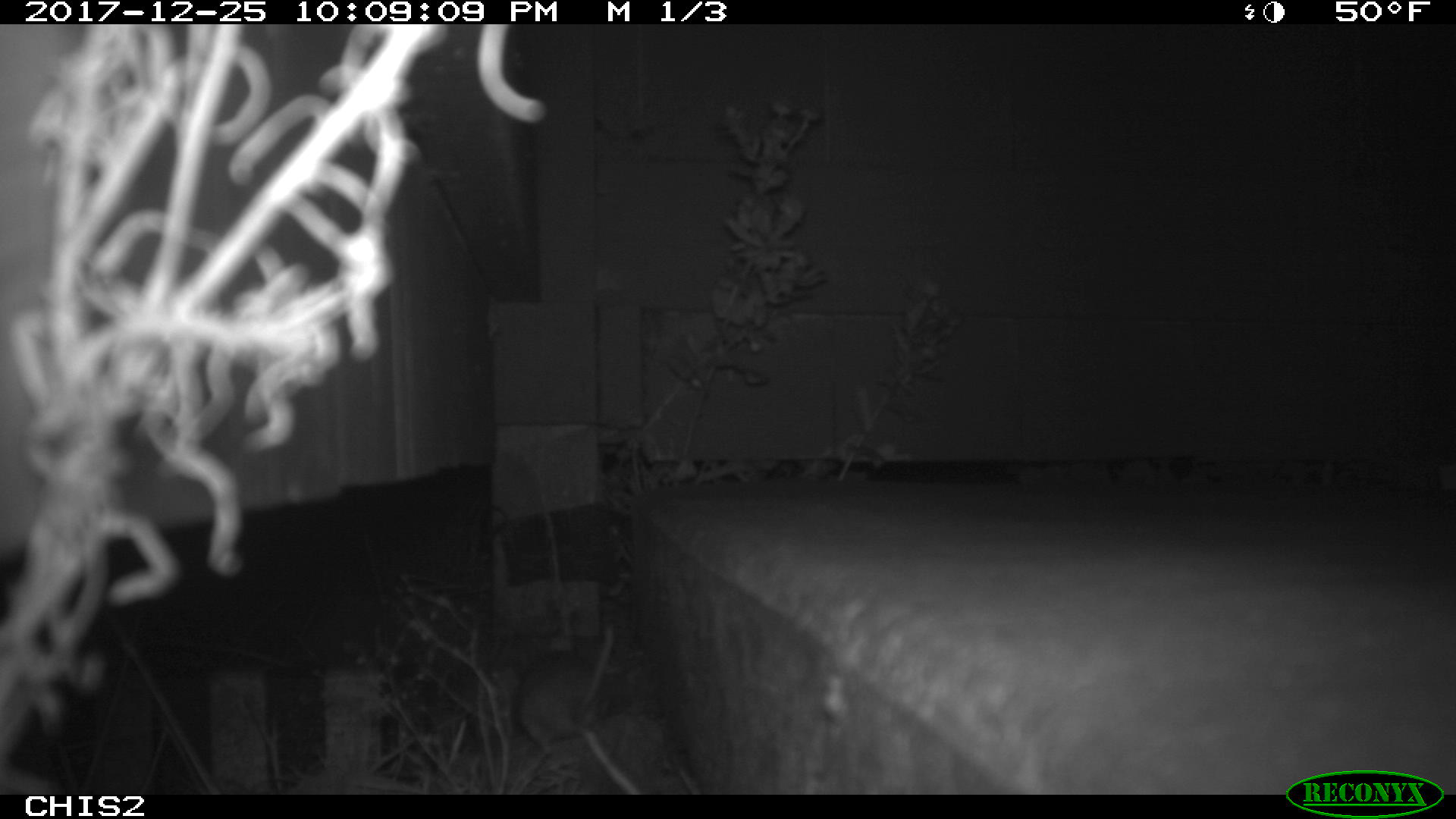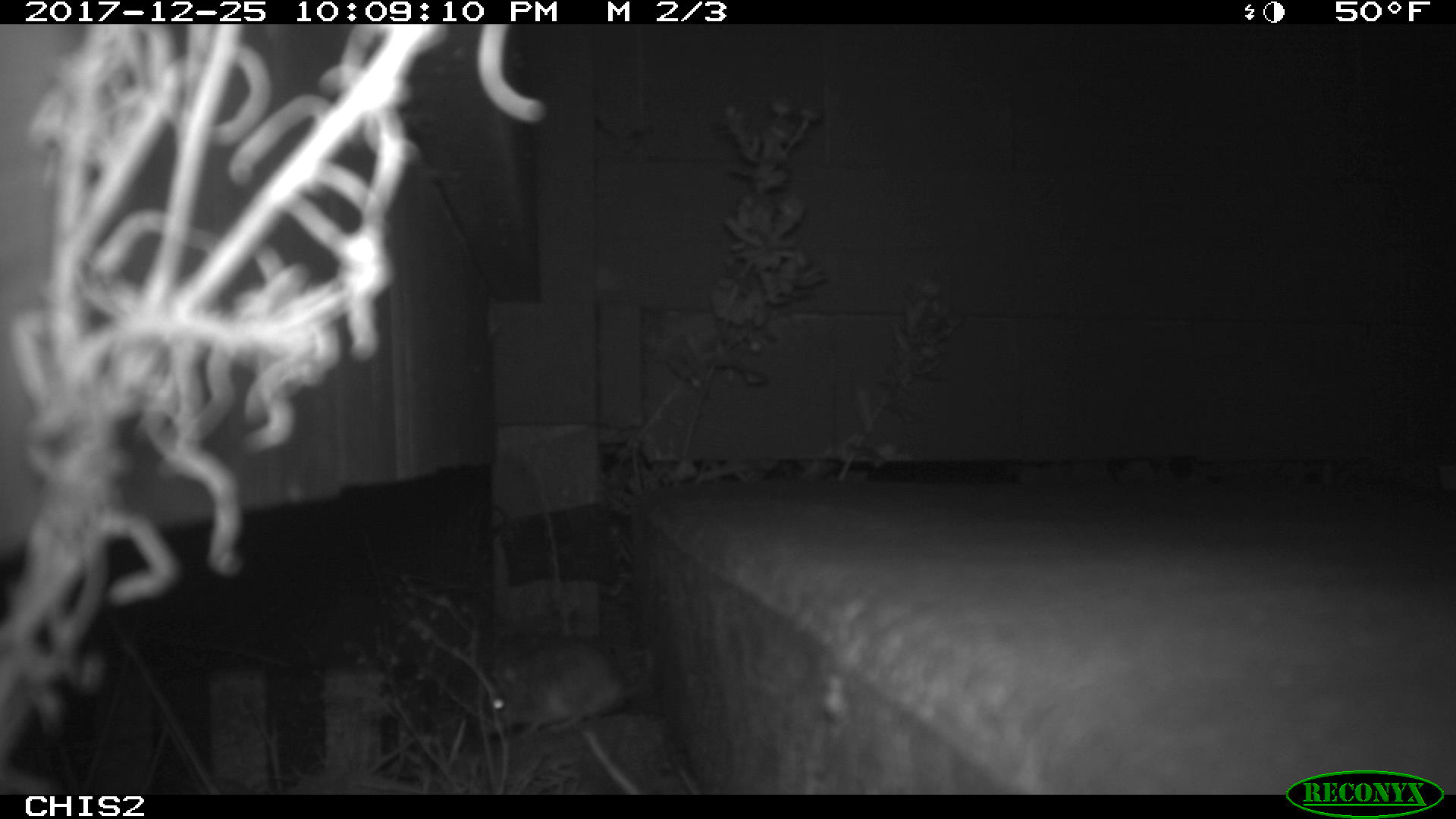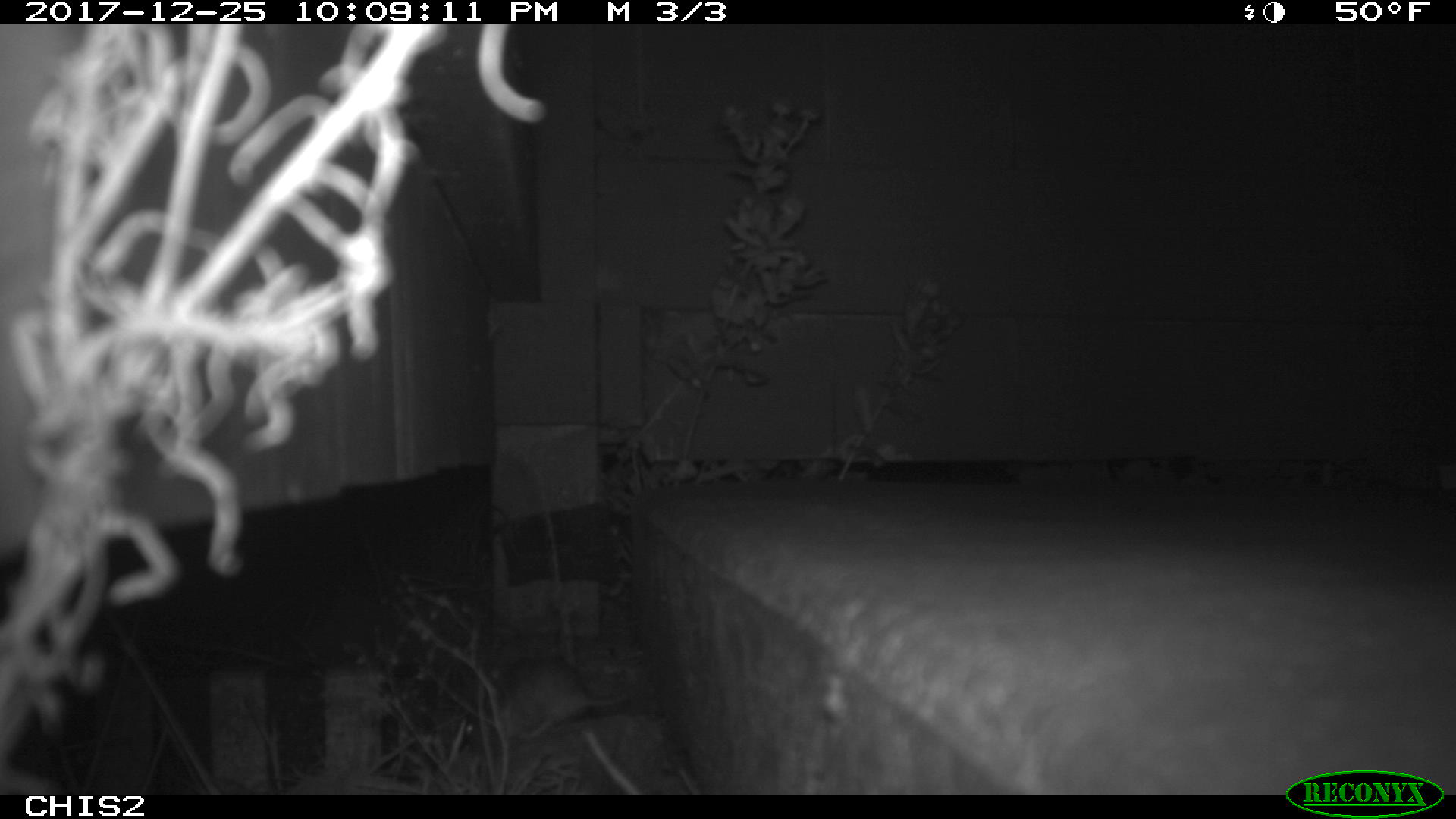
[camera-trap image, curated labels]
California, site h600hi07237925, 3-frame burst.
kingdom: Animalia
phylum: Chordata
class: Mammalia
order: Rodentia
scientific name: Rodentia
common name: rodent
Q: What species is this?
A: Rodent (Rodentia).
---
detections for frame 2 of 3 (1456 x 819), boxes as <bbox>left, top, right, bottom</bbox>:
rodent: <bbox>485, 639, 655, 732</bbox>